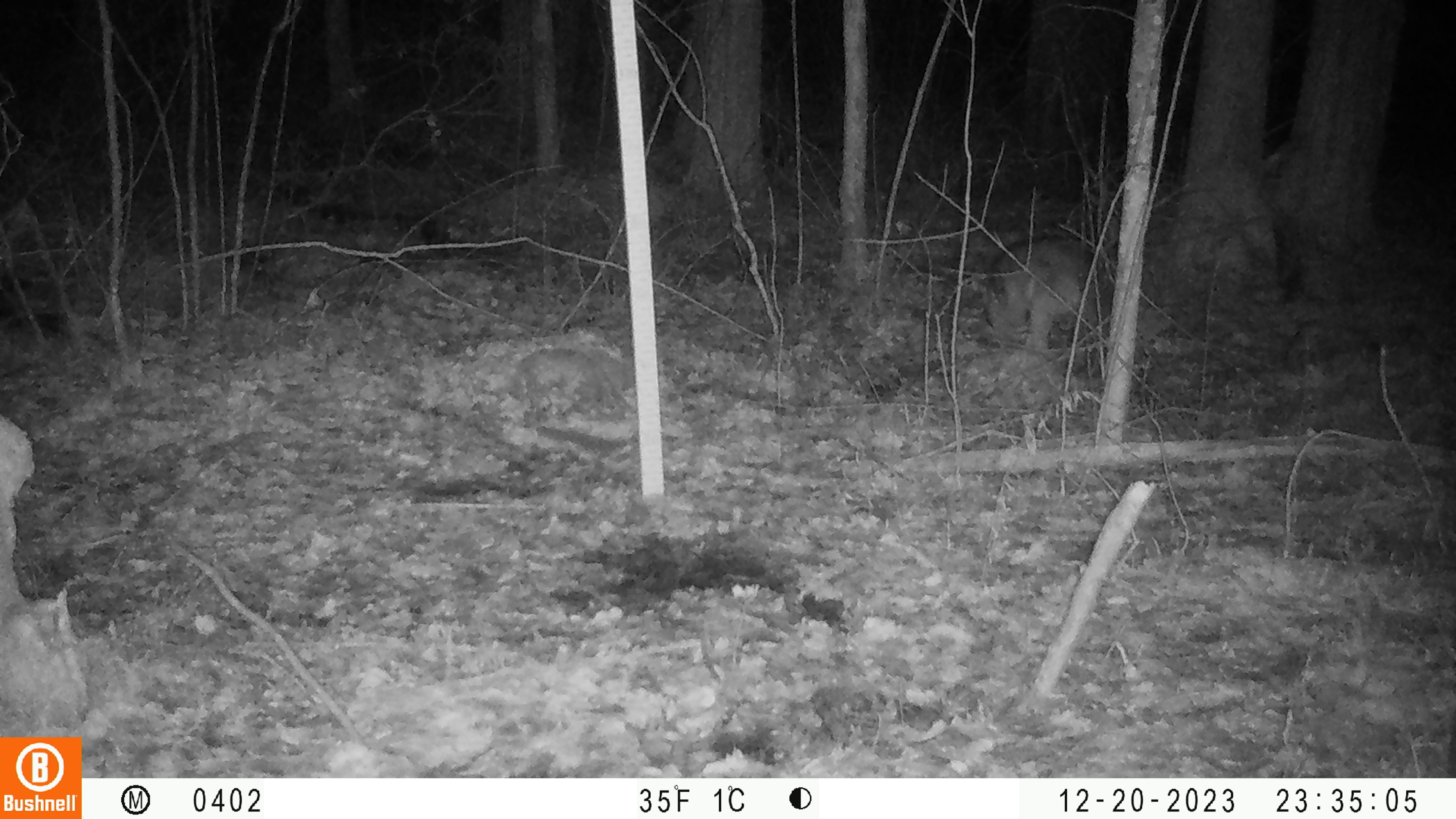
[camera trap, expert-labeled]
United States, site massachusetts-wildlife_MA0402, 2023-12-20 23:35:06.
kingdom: Animalia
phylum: Chordata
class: Mammalia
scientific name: Mammalia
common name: mammal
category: mammal sp.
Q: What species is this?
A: Mammal sp. (mammal) (Mammalia).